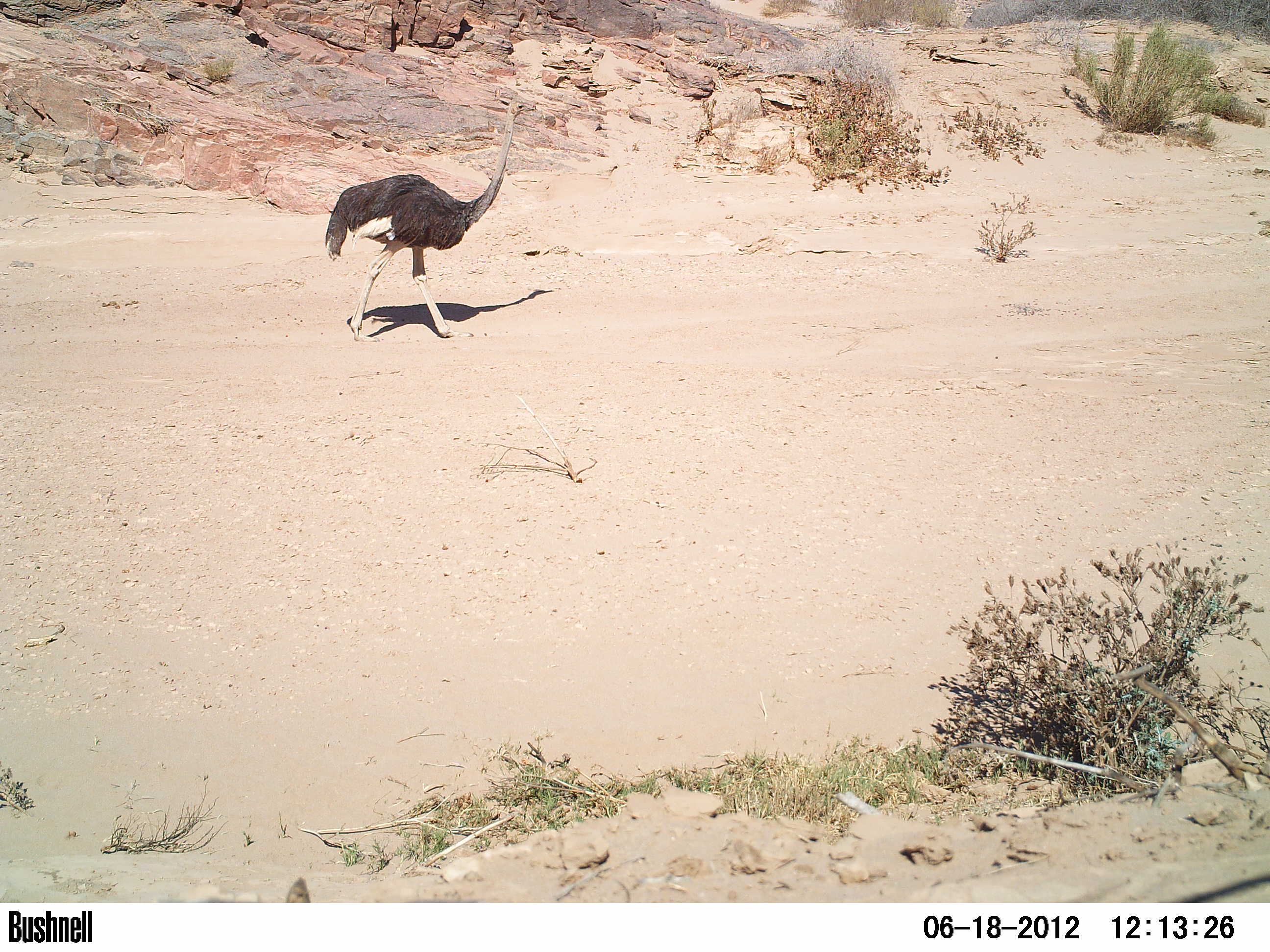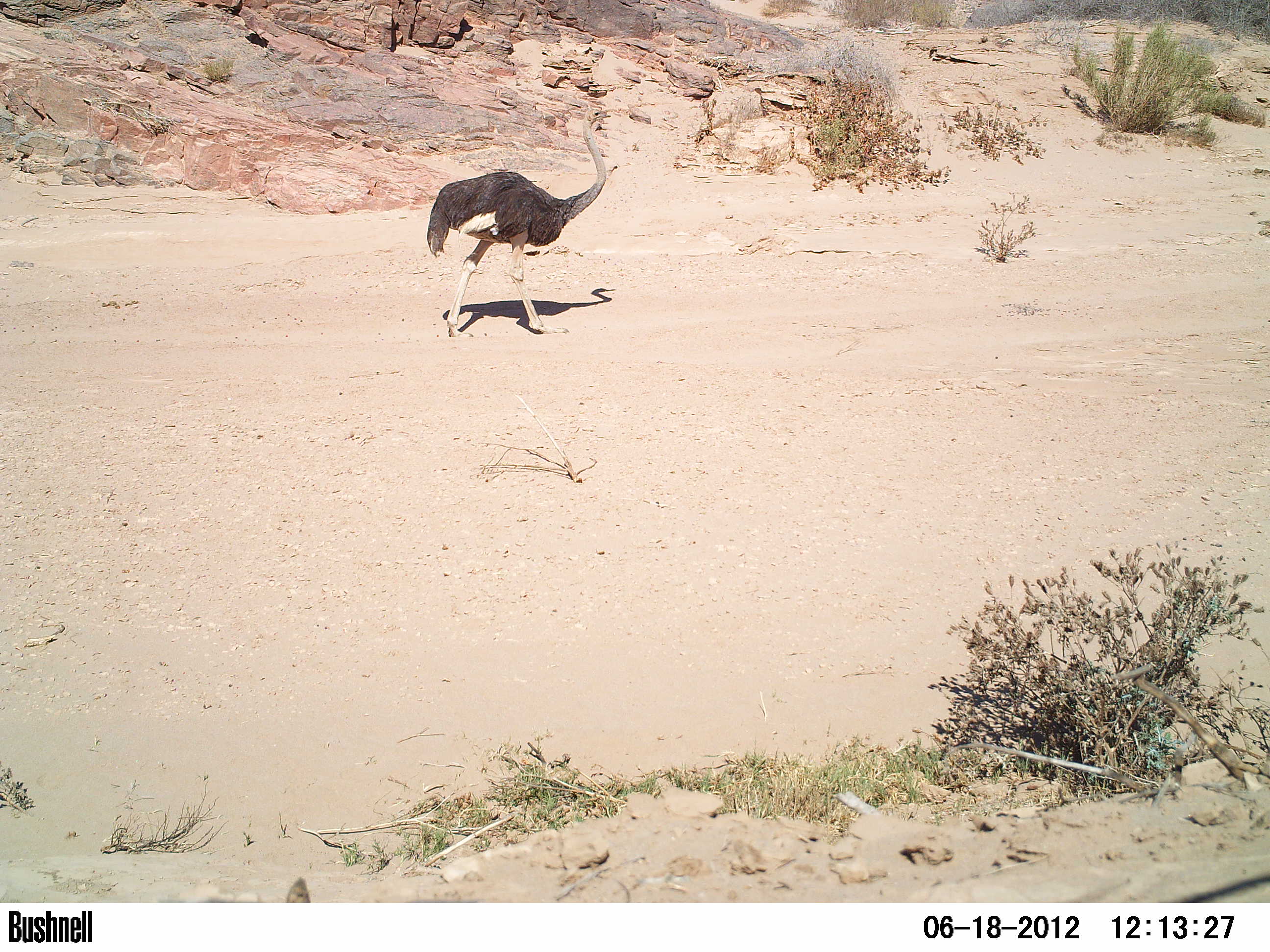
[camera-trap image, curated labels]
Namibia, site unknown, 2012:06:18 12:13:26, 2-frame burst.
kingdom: Animalia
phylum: Chordata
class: Aves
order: Struthioniformes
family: Struthionidae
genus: Struthio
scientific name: Struthio camelus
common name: common ostrich